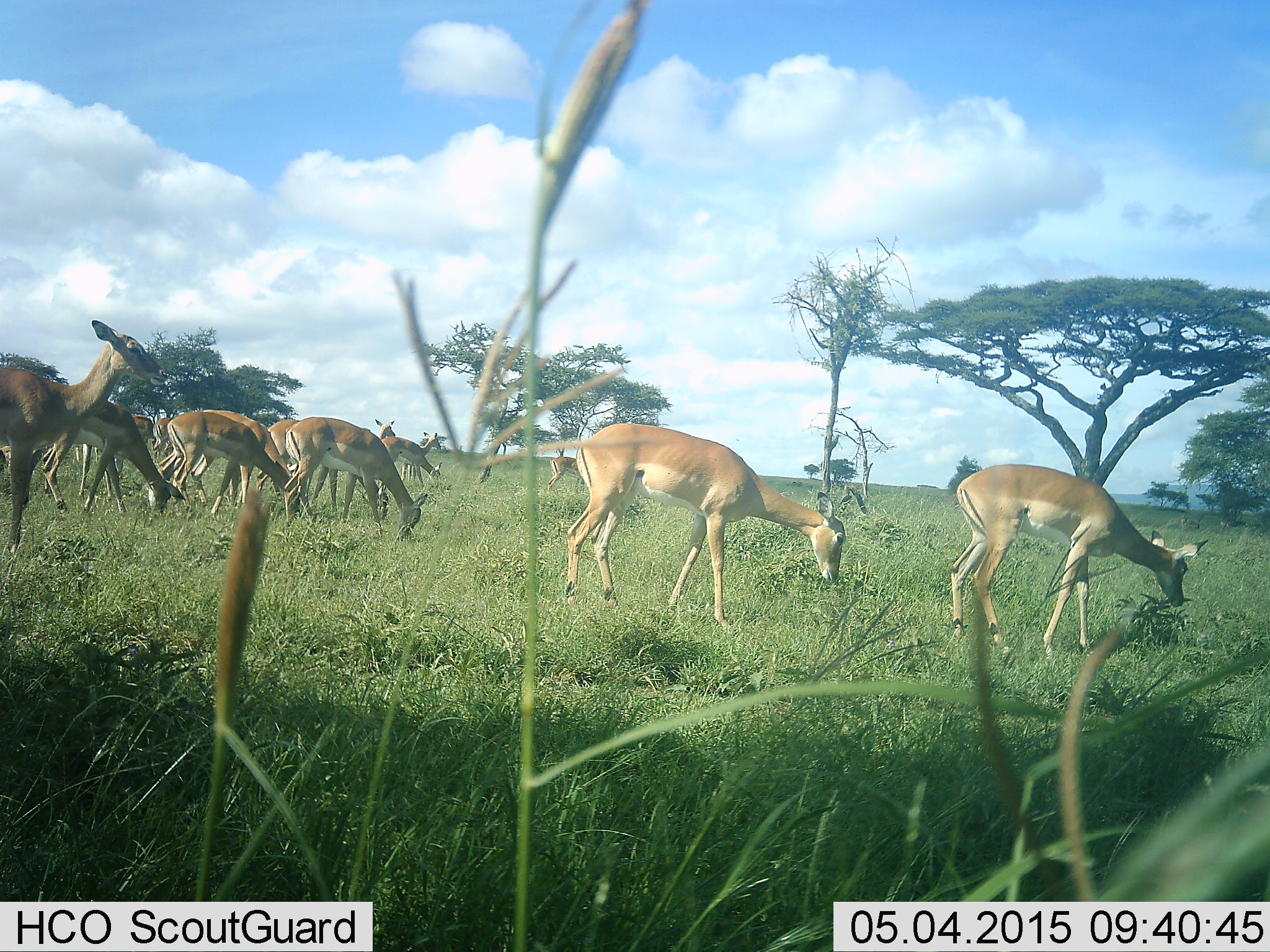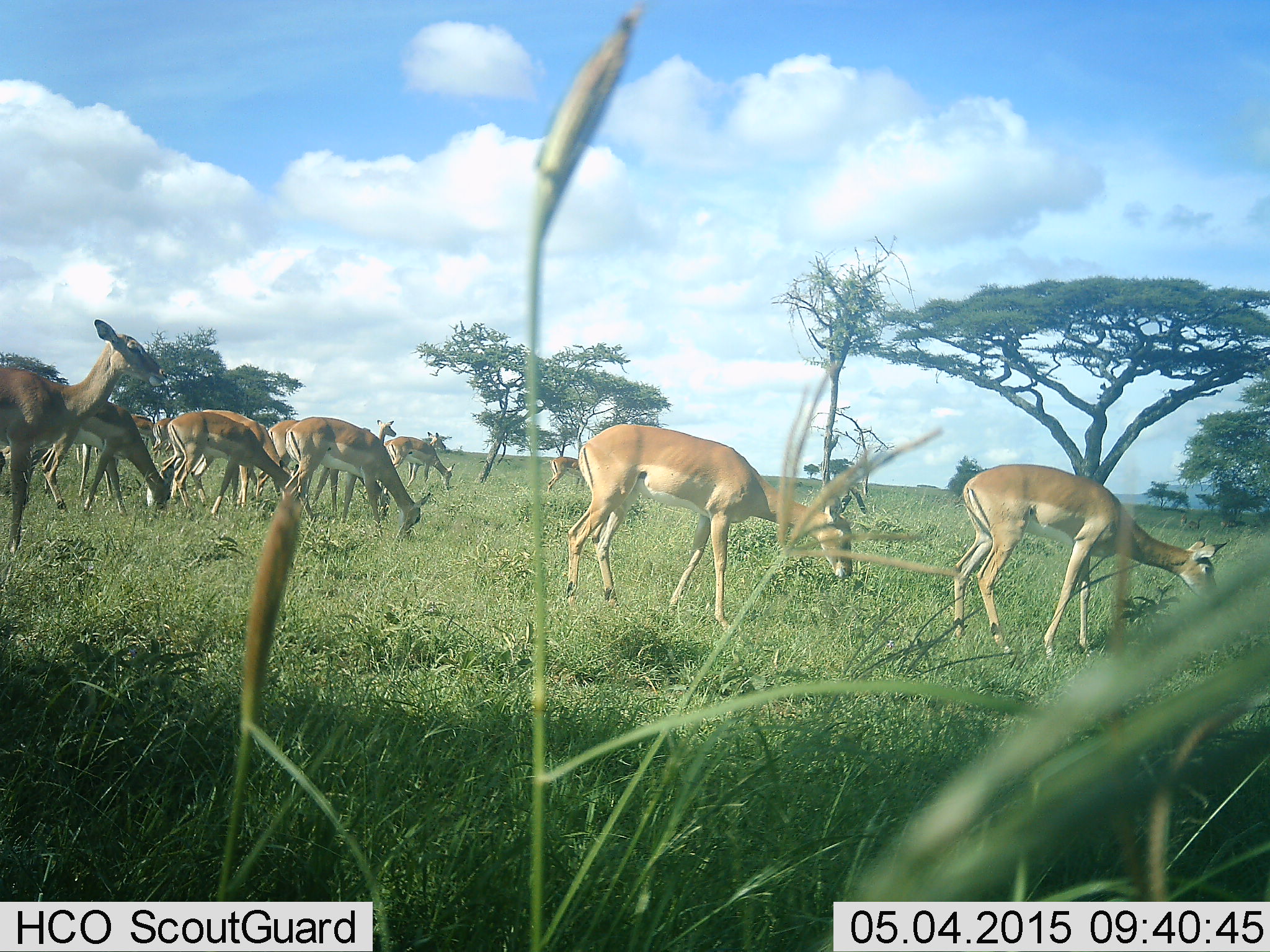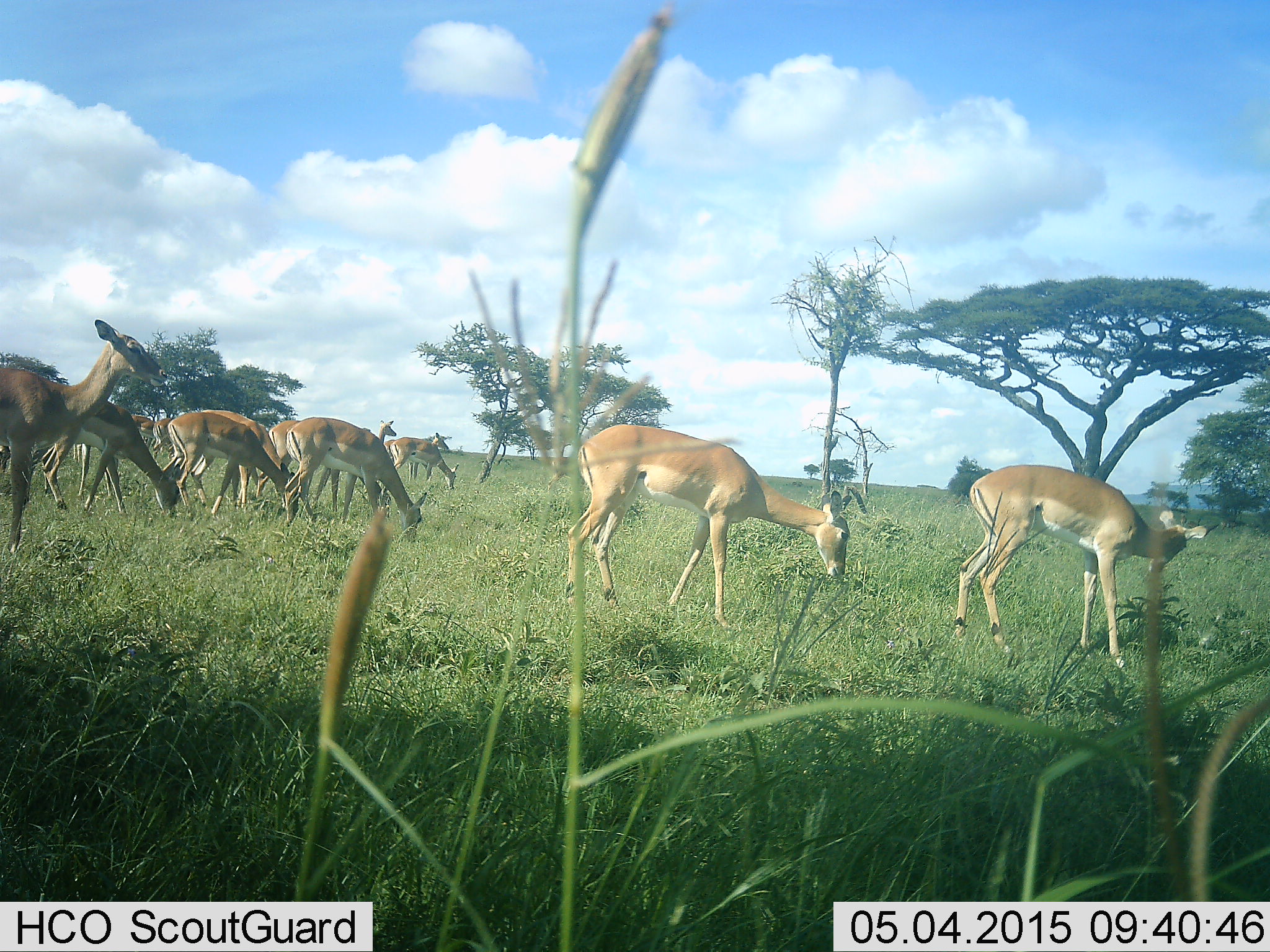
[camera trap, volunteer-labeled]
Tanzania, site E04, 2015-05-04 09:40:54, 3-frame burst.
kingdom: Animalia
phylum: Chordata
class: Mammalia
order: Artiodactyla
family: Bovidae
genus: Aepyceros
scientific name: Aepyceros melampus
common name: impala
Impala (Aepyceros melampus), count 11-50. Behavior (volunteer vote fractions): standing 40%, resting 0%, moving 40%, interacting 0%. Young present (vote fraction): 0%. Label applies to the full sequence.